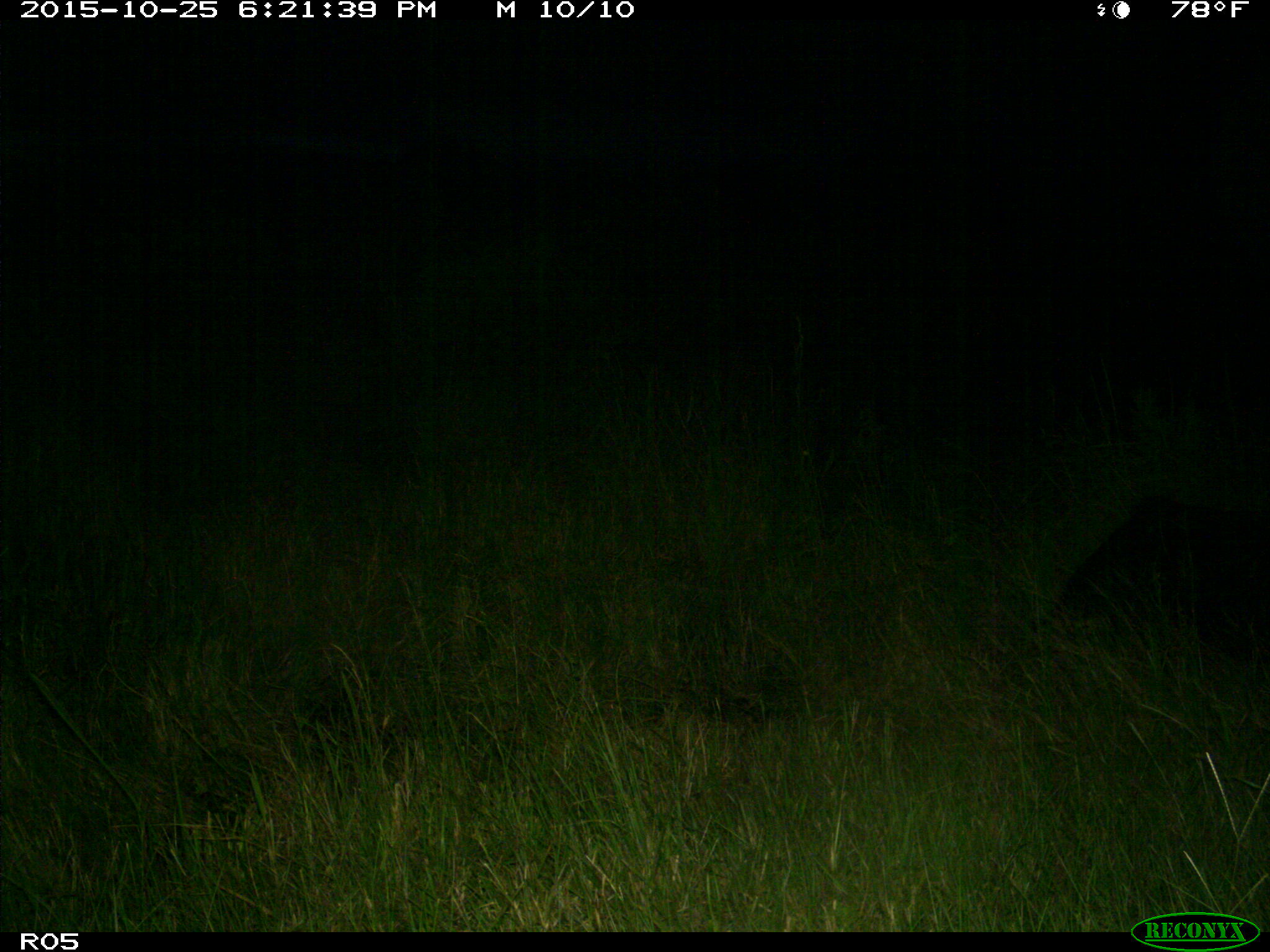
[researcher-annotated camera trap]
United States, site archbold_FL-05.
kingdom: Animalia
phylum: Chordata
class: Mammalia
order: Artiodactyla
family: Suidae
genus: Sus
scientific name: Sus scrofa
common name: wild boar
Sus scrofa (wild boar).